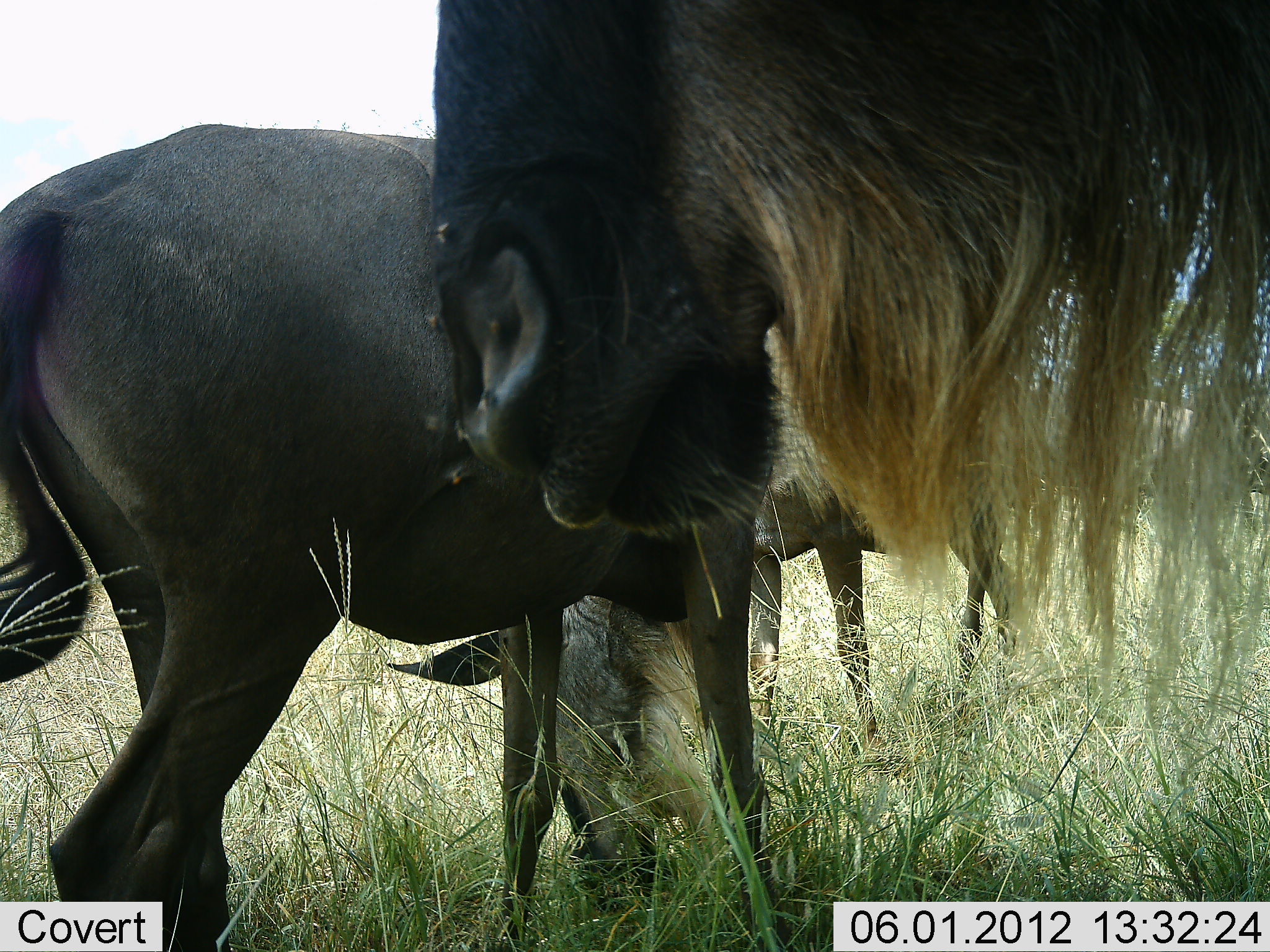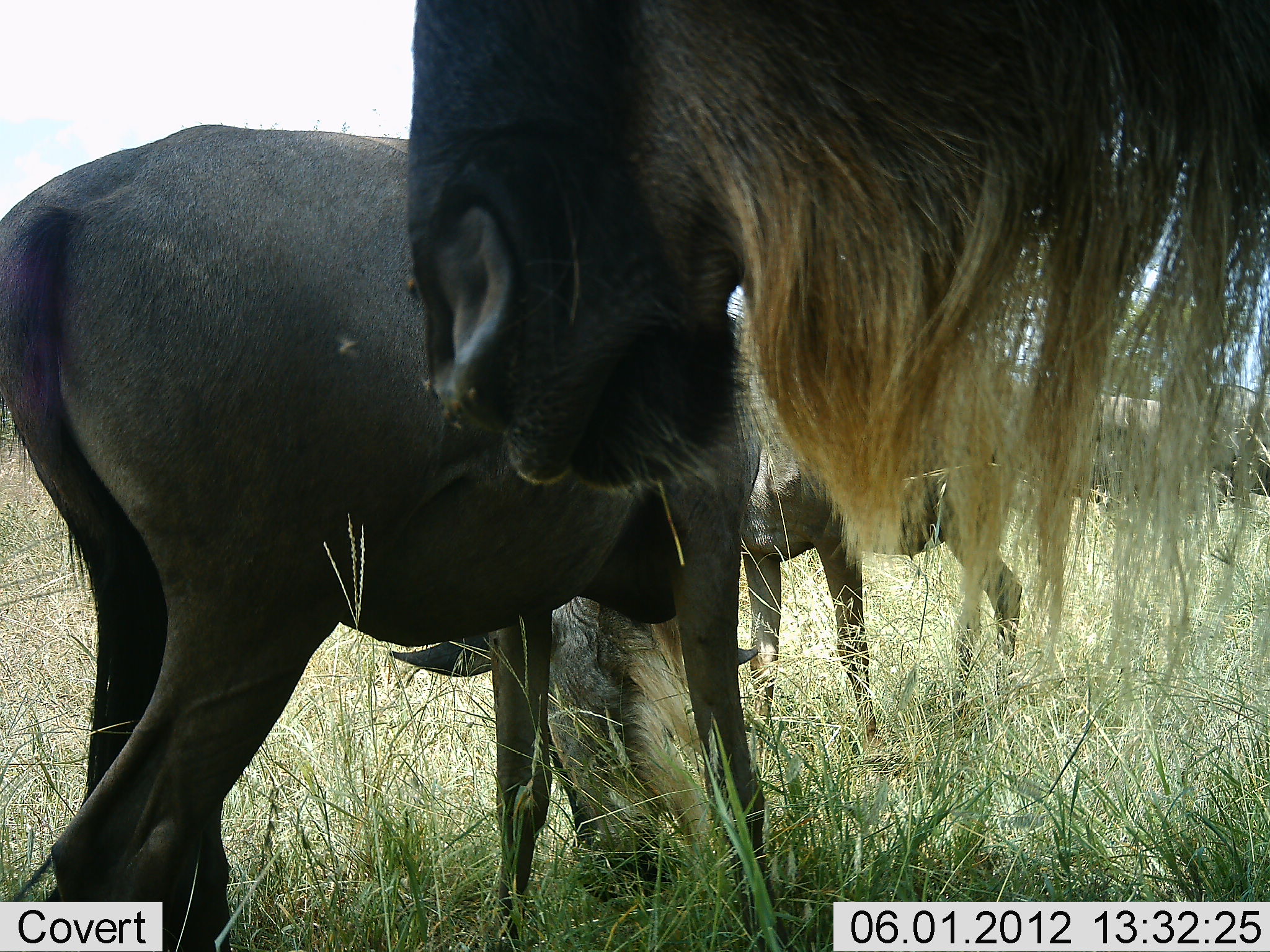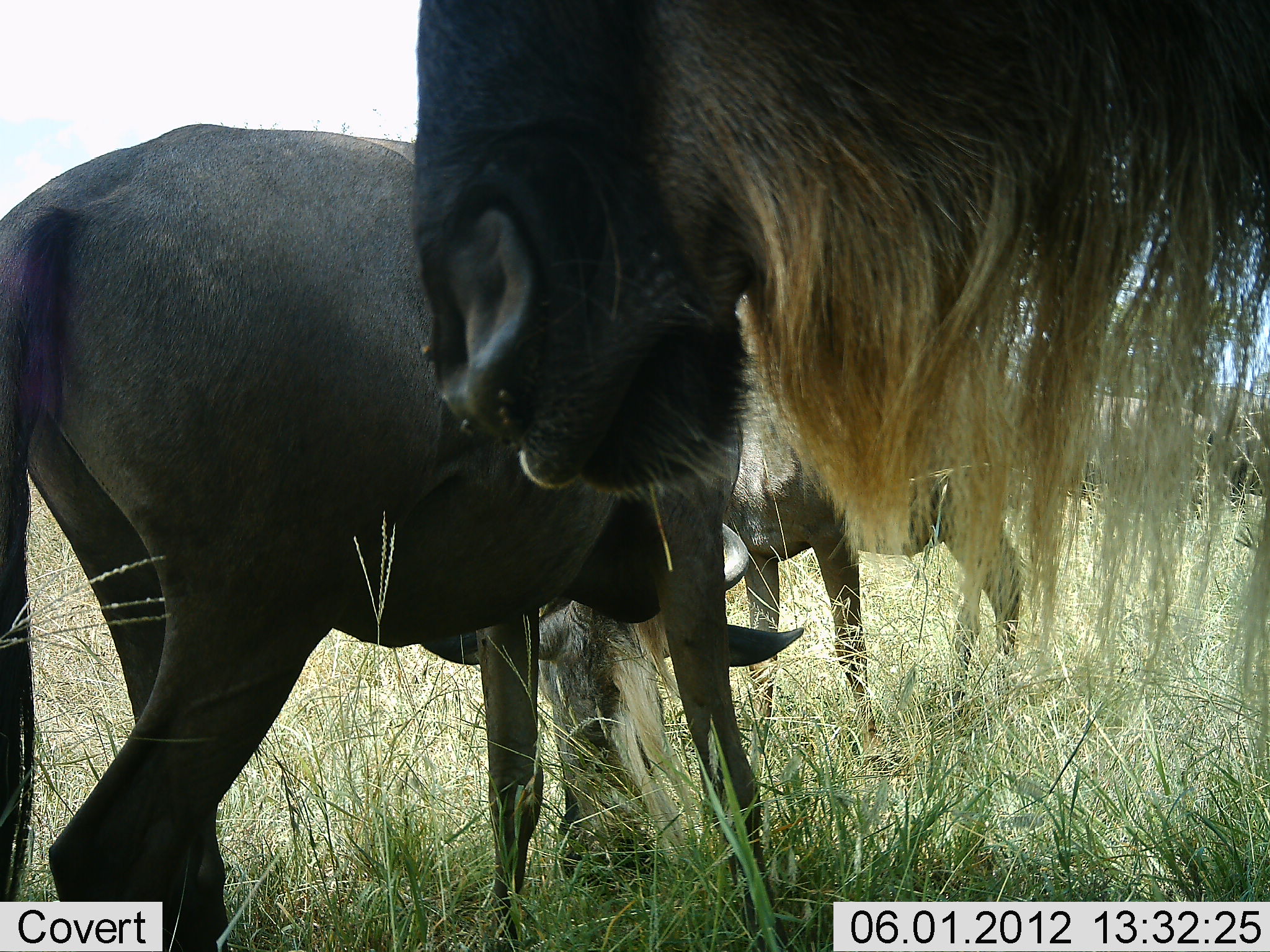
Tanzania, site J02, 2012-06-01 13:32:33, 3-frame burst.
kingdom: Animalia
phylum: Chordata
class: Mammalia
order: Artiodactyla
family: Bovidae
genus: Connochaetes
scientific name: Connochaetes taurinus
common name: blue wildebeest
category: wildebeest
Wildebeest (blue wildebeest) (Connochaetes taurinus), count 4. Behavior (volunteer vote fractions): standing 90%, resting 10%, moving 0%, interacting 0%. Young present (vote fraction): 20%. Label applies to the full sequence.